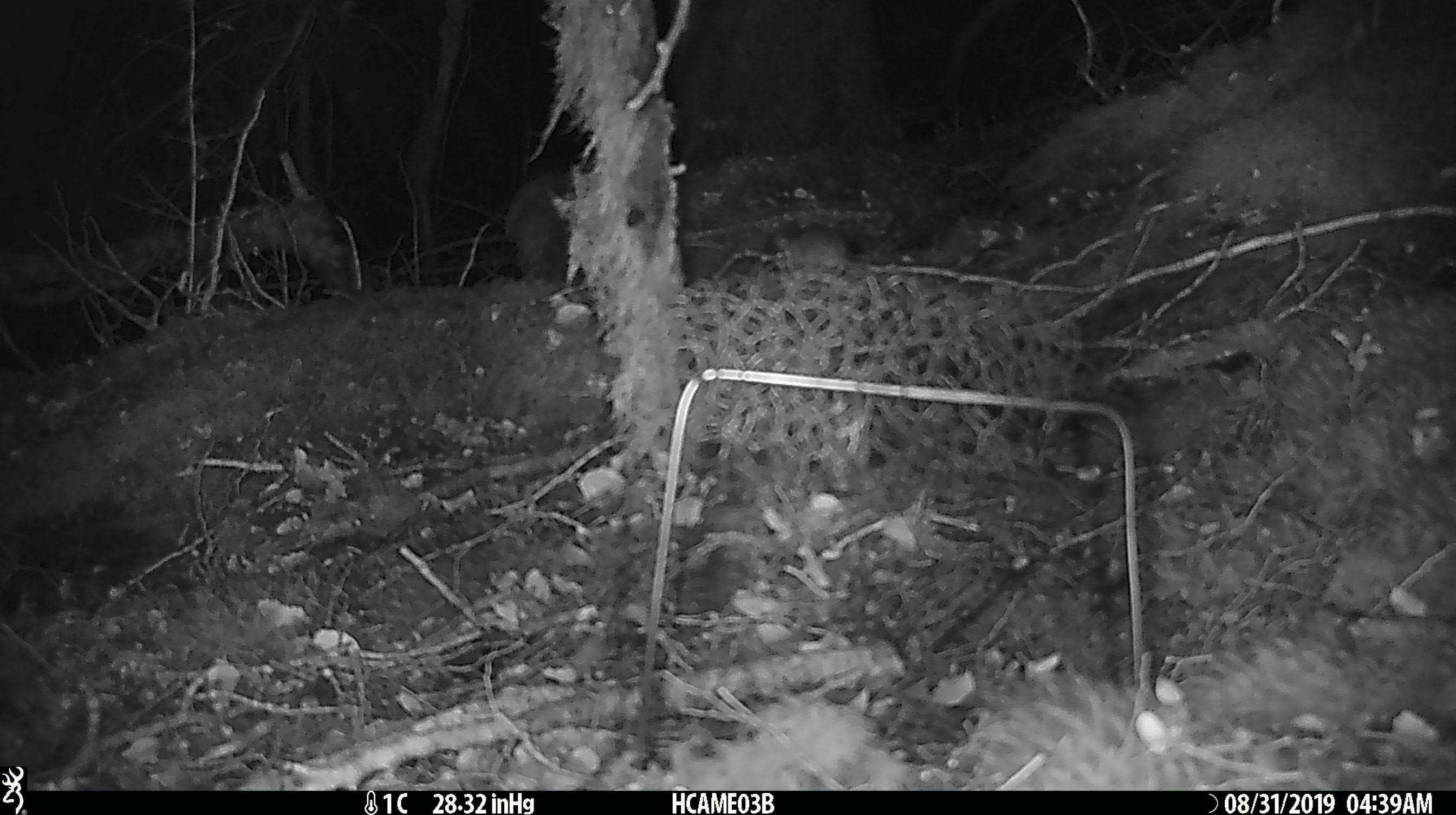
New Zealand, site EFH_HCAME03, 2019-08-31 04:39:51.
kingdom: Animalia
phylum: Chordata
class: Mammalia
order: Rodentia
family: Muridae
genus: Mus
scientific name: Mus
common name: mouse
Mouse (Mus).